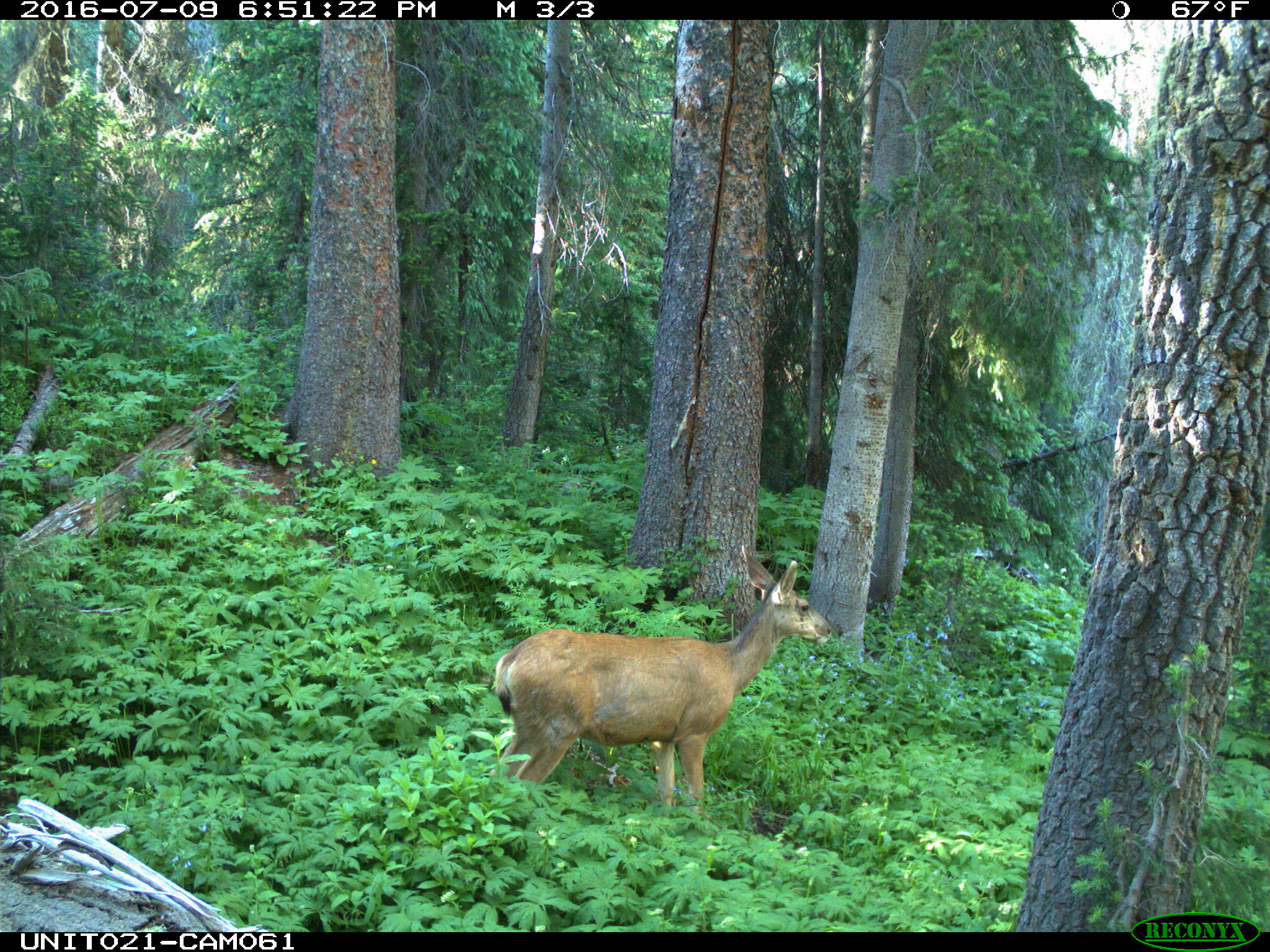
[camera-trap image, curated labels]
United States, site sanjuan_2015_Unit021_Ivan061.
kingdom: Animalia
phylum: Chordata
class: Mammalia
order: Artiodactyla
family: Cervidae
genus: Odocoileus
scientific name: Odocoileus hemionus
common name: mule deer